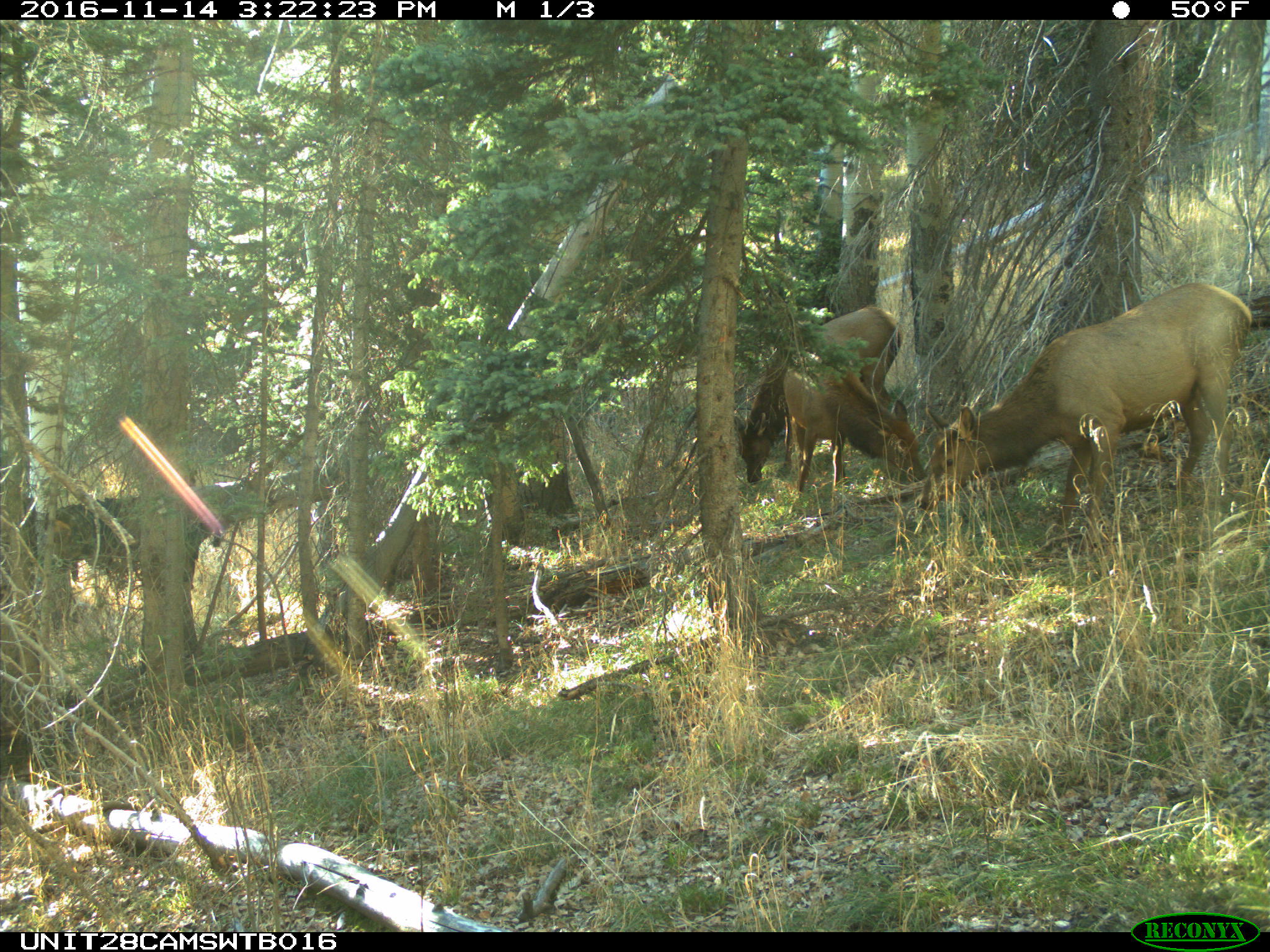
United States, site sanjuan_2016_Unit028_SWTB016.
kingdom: Animalia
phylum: Chordata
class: Mammalia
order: Artiodactyla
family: Cervidae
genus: Cervus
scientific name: Cervus elaphus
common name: red deer